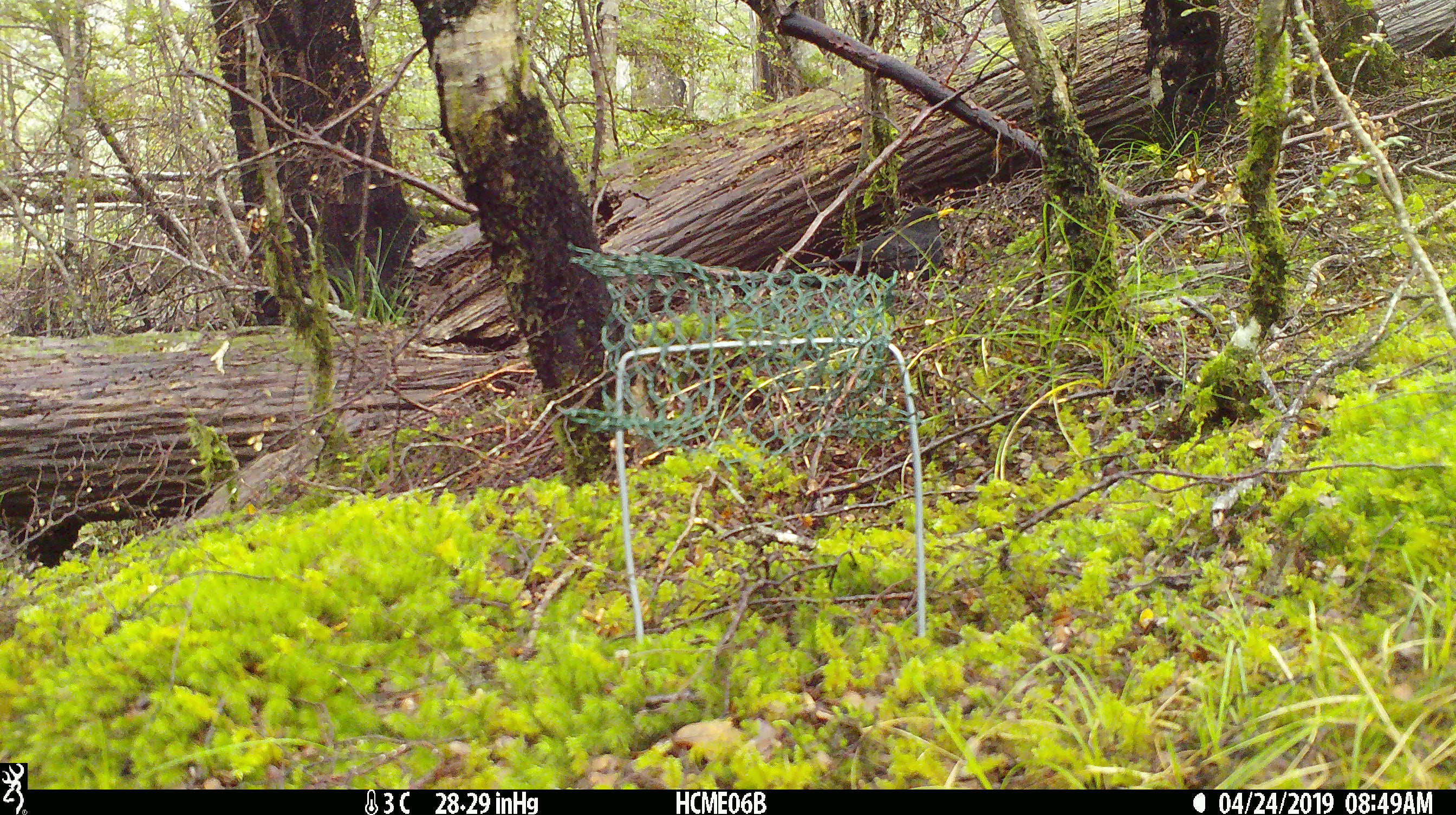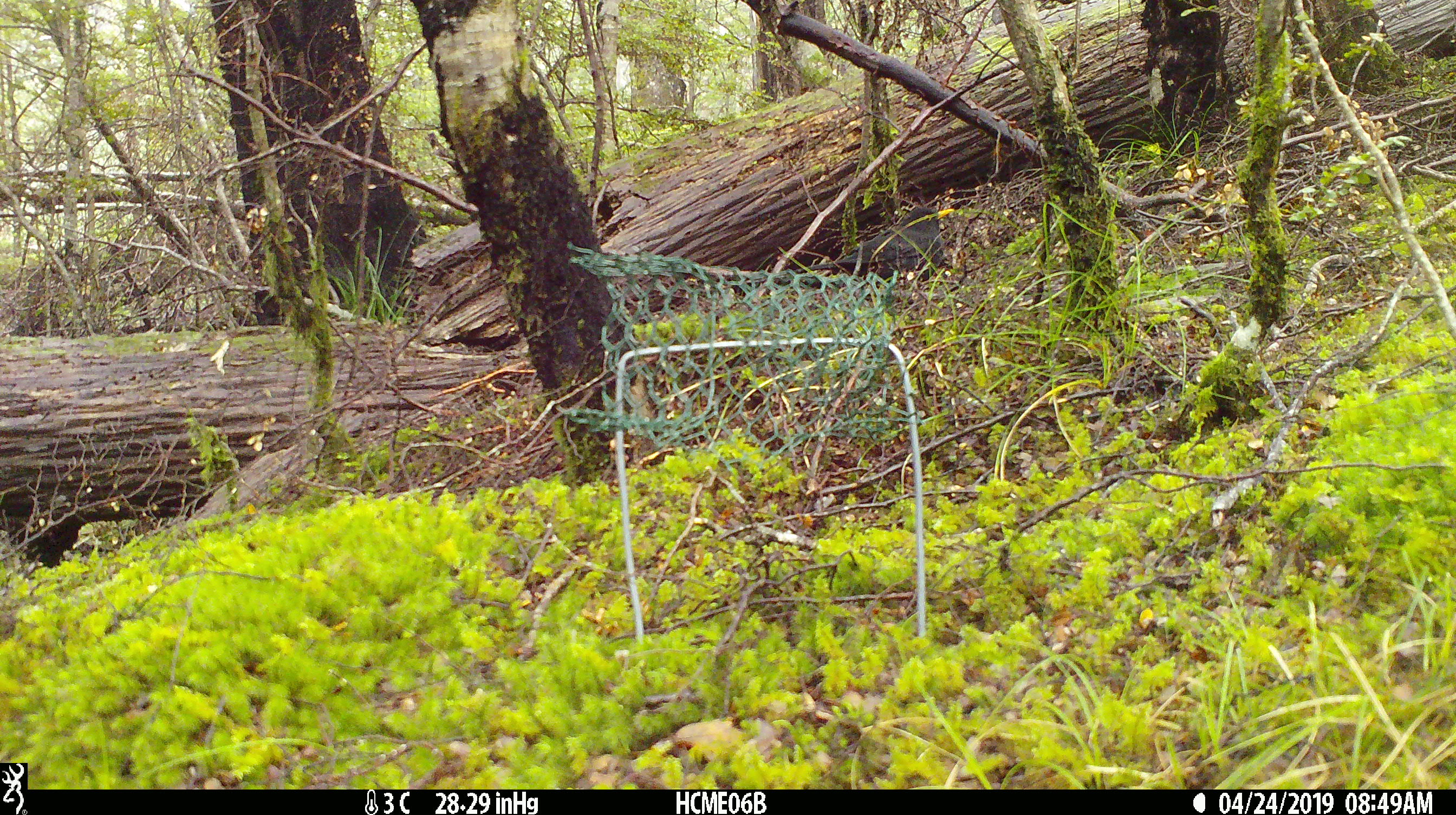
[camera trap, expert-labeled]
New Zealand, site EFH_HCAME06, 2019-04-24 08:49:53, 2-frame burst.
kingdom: Animalia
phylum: Chordata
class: Aves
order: Passeriformes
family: Turdidae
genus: Turdus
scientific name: Turdus merula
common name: eurasian blackbird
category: blackbird